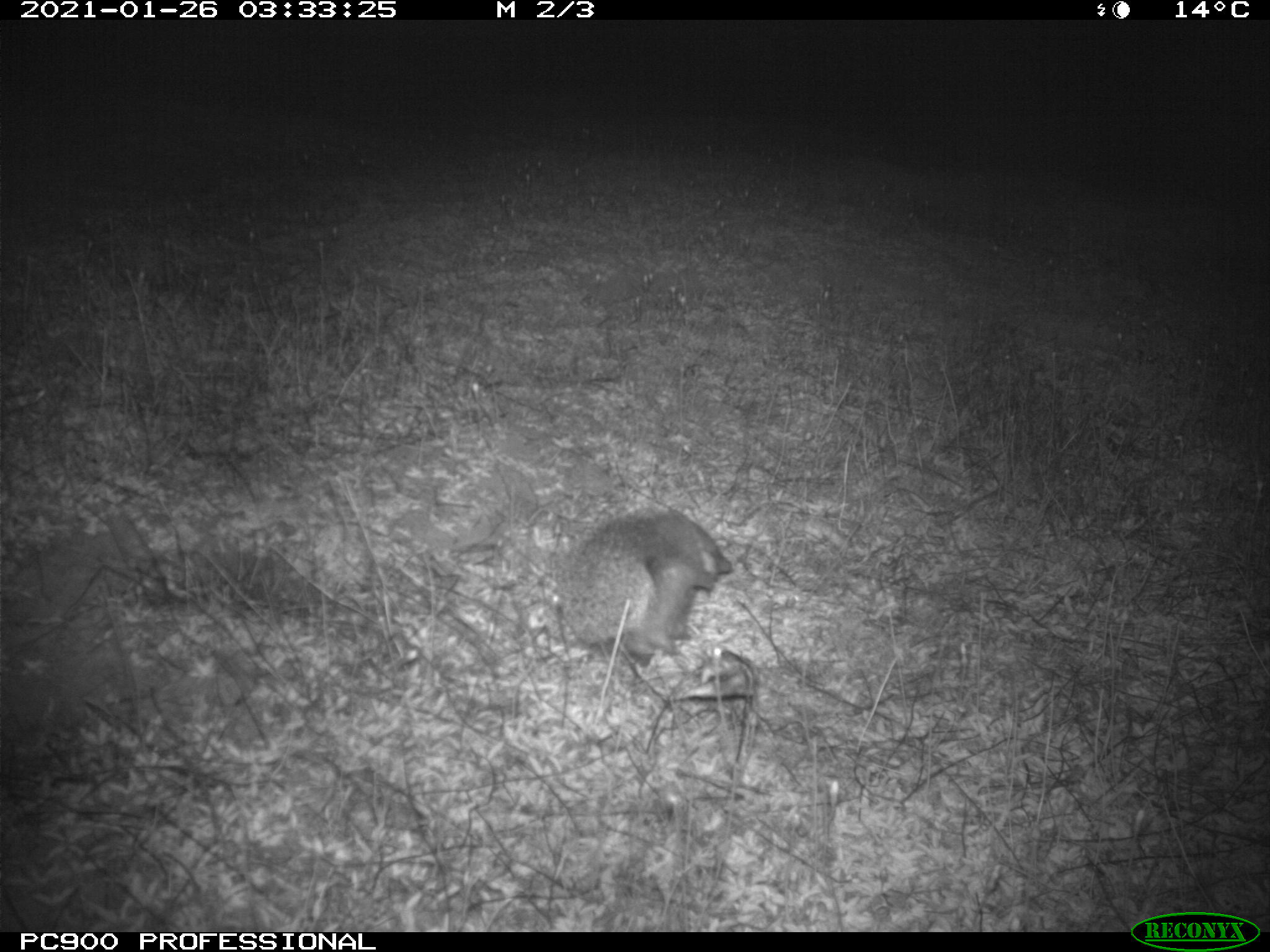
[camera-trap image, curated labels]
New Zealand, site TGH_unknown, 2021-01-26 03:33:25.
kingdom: Animalia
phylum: Chordata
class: Mammalia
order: Eulipotyphla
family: Erinaceidae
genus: Erinaceus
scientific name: Erinaceus europaeus europaeus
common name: european hedgehog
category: hedgehog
Hedgehog (european hedgehog) (Erinaceus europaeus europaeus).